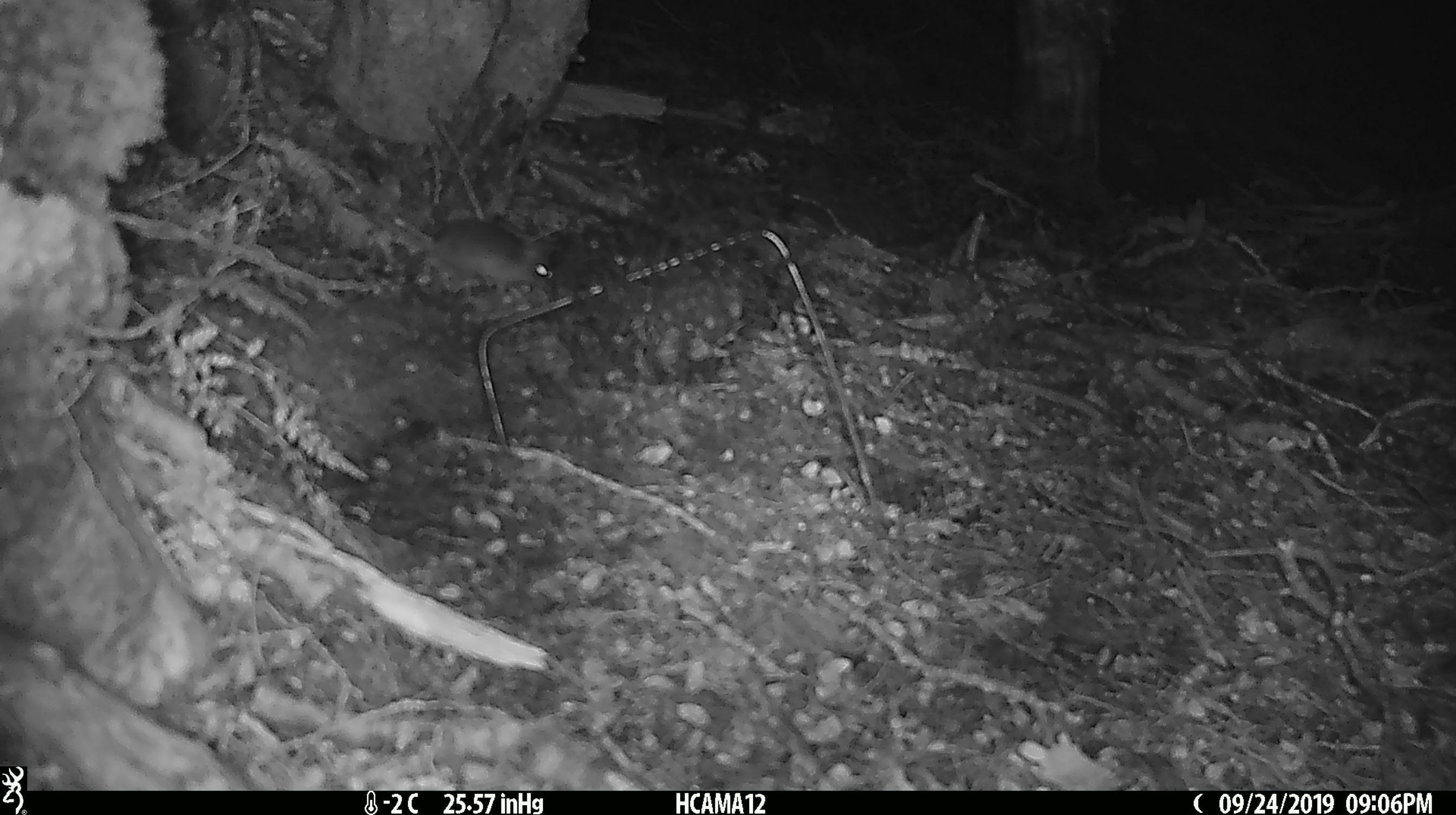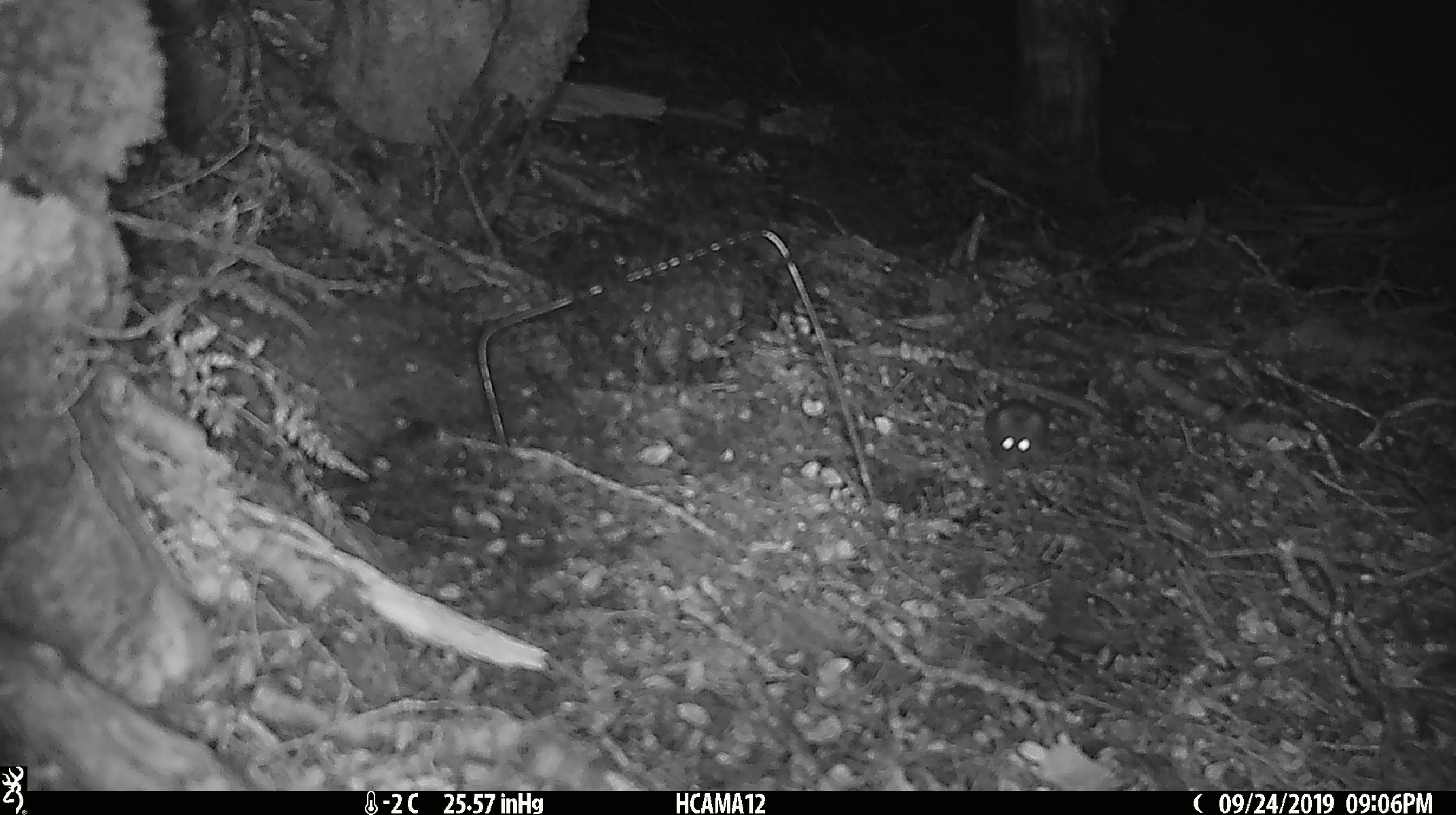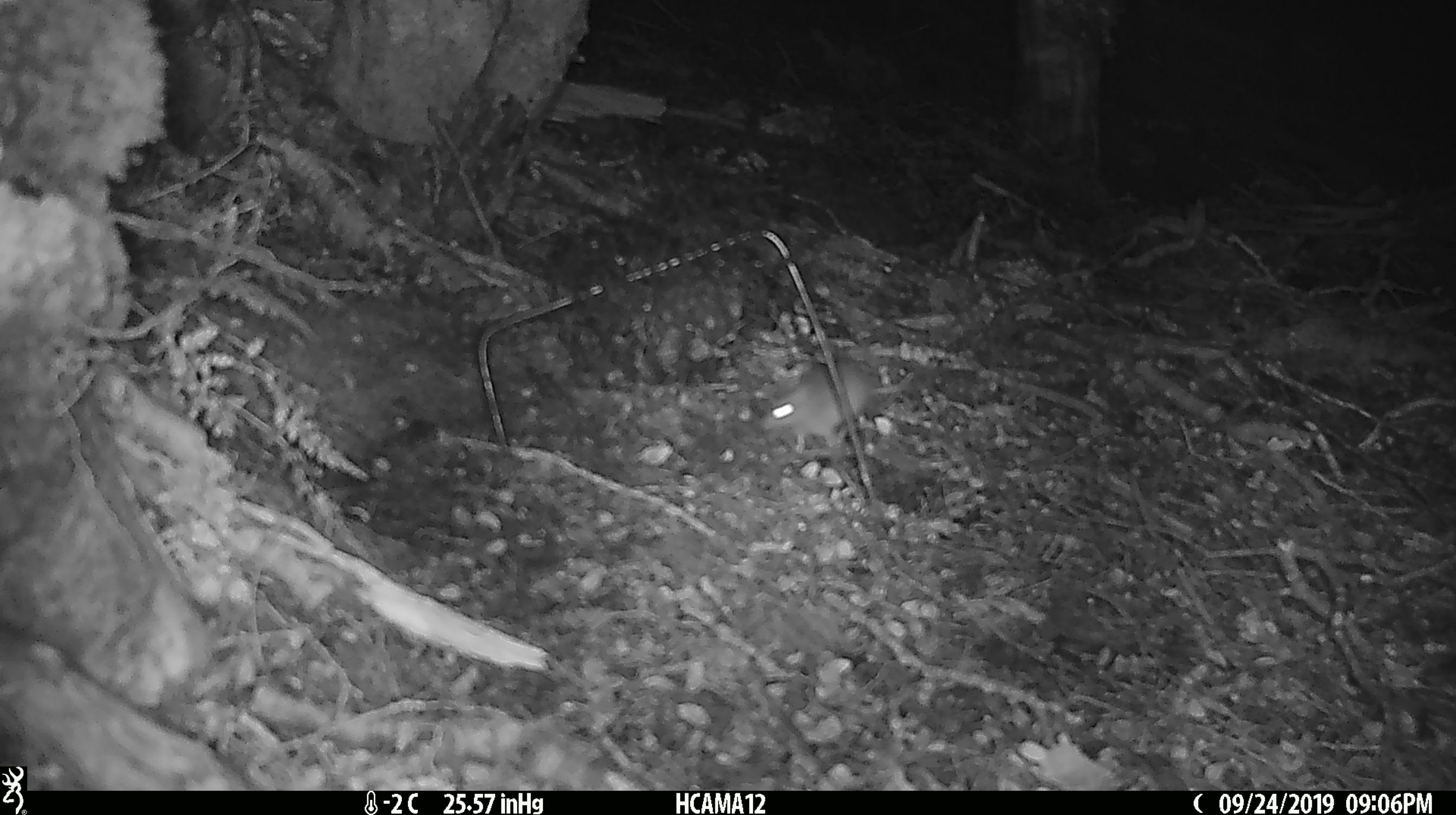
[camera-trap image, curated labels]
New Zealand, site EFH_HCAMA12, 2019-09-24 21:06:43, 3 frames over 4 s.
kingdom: Animalia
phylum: Chordata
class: Mammalia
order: Rodentia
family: Muridae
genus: Mus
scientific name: Mus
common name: mouse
Mouse (Mus).